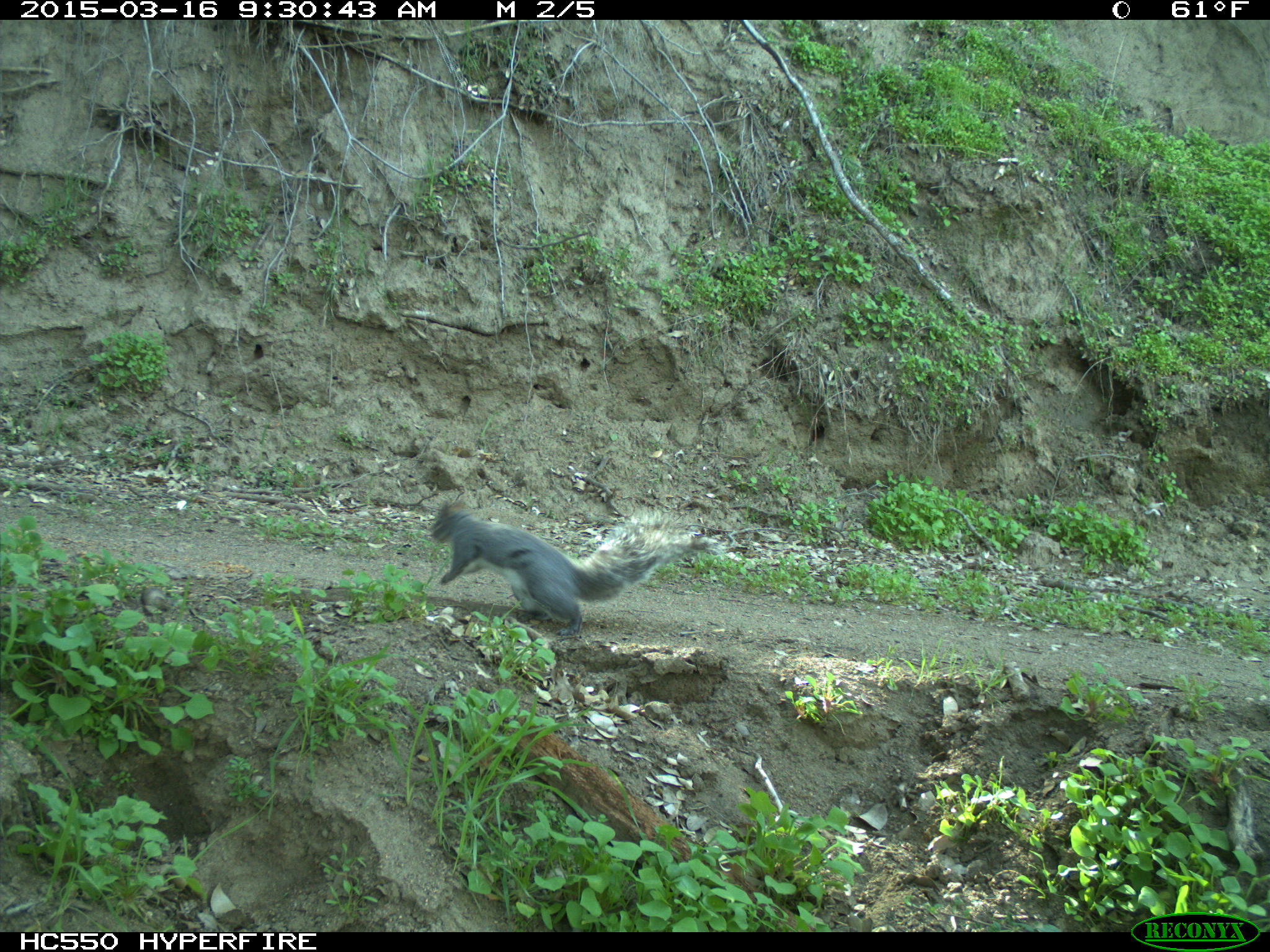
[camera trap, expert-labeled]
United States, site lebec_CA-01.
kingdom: Animalia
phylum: Chordata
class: Mammalia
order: Rodentia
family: Sciuridae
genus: Sciurus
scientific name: Sciurus carolinensis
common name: eastern gray squirrel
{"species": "Sciurus carolinensis (eastern gray squirrel)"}